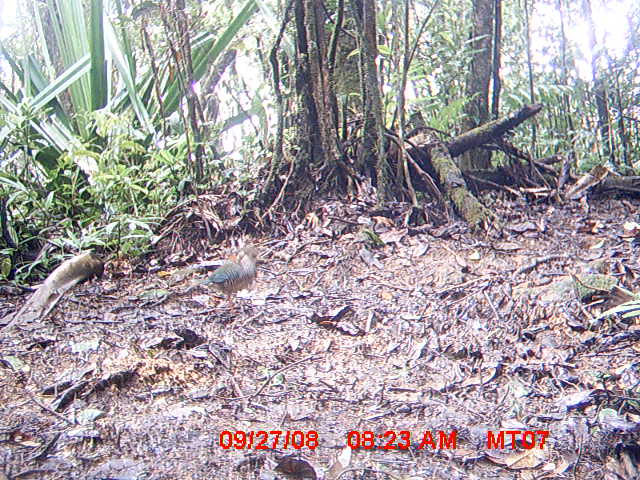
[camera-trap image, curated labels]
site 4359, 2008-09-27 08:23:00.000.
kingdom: Animalia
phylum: Chordata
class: Aves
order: Coraciiformes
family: Brachypteraciidae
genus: Brachypteracias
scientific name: Brachypteracias squamiger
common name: scaly ground-roller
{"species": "Brachypteracias squamiger (scaly ground-roller)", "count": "1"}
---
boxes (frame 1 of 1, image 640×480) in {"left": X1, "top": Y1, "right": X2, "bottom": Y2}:
brachypteracias squamiger: {"left": 199, "top": 244, "right": 262, "bottom": 315}